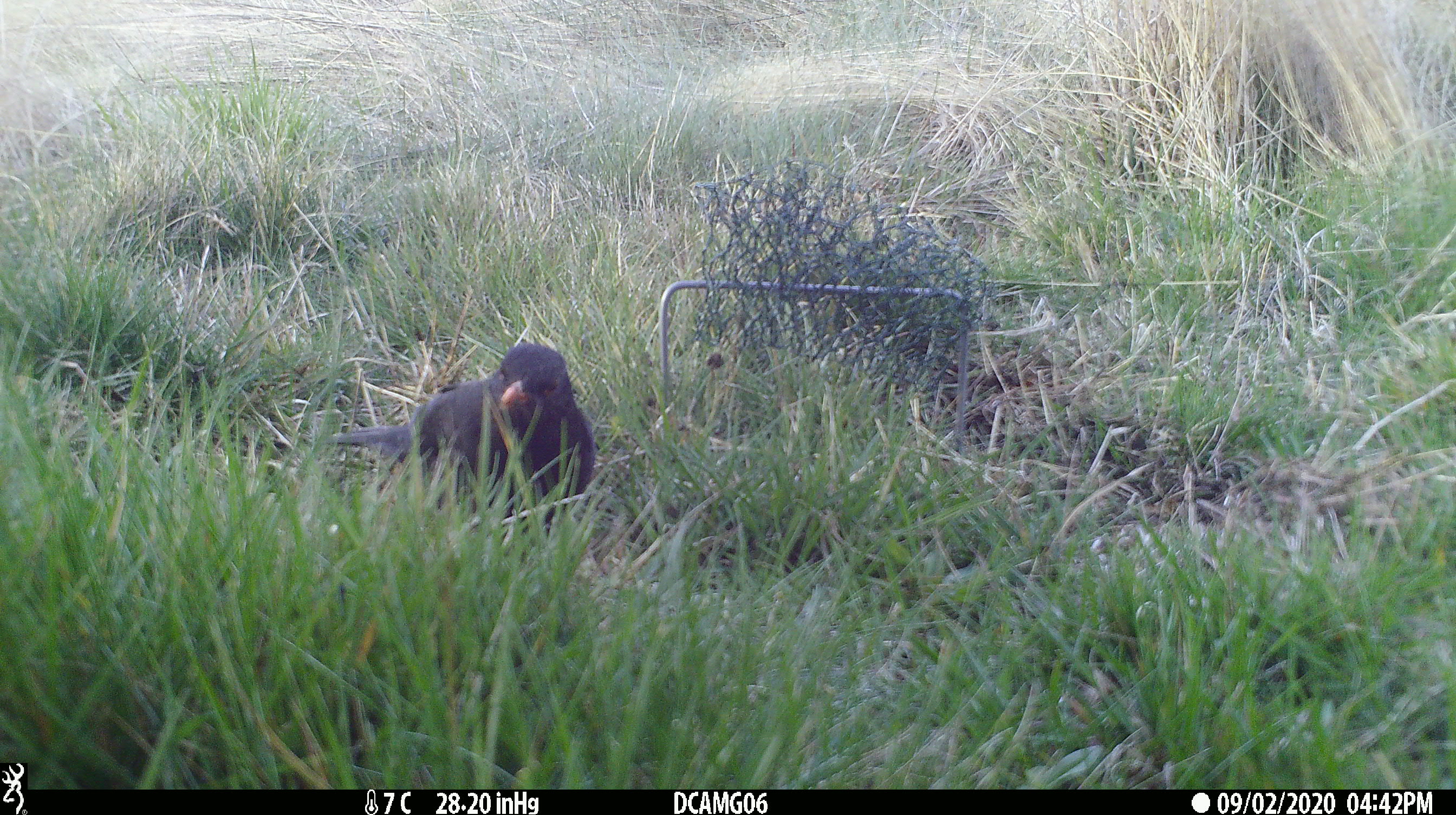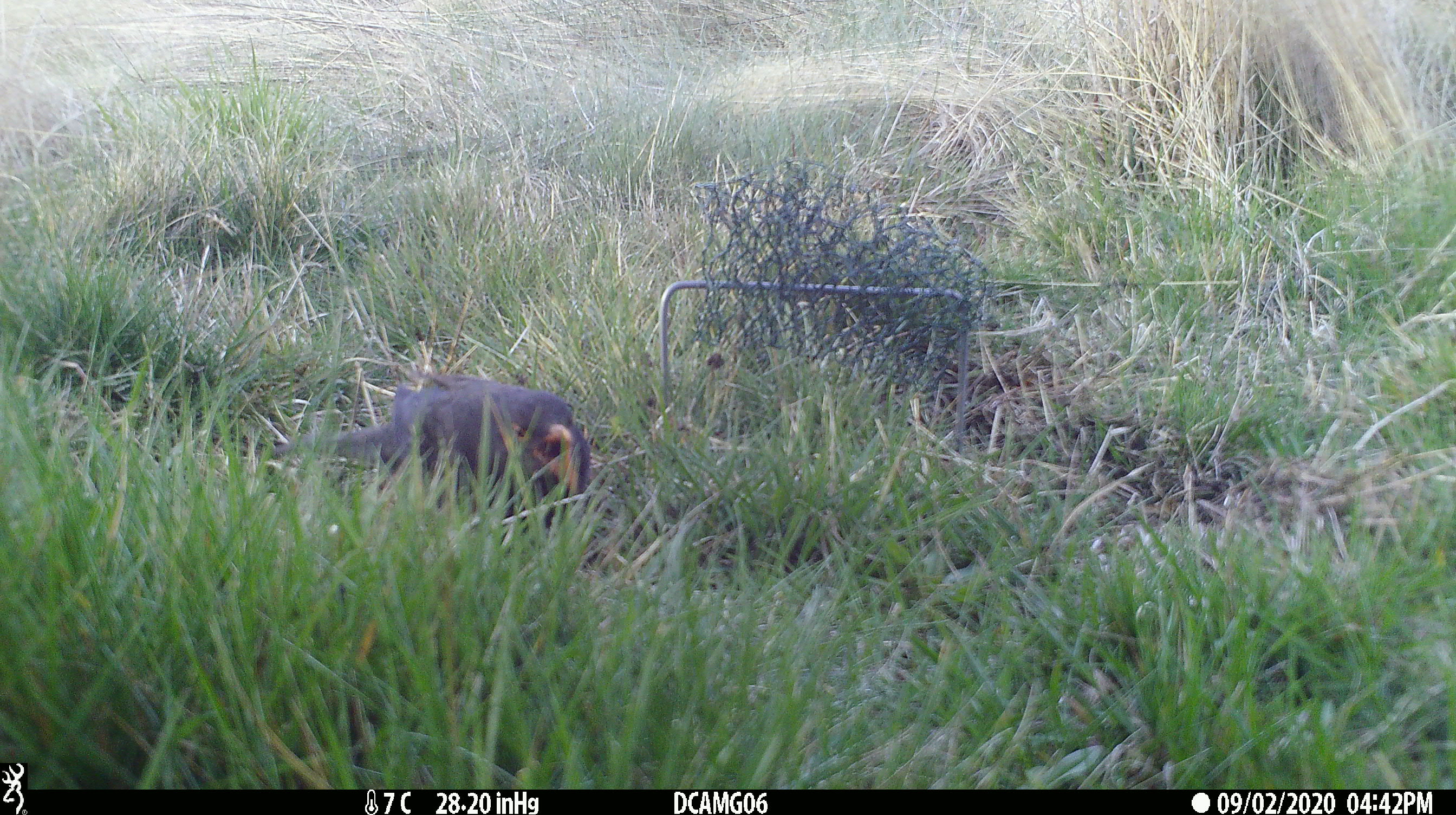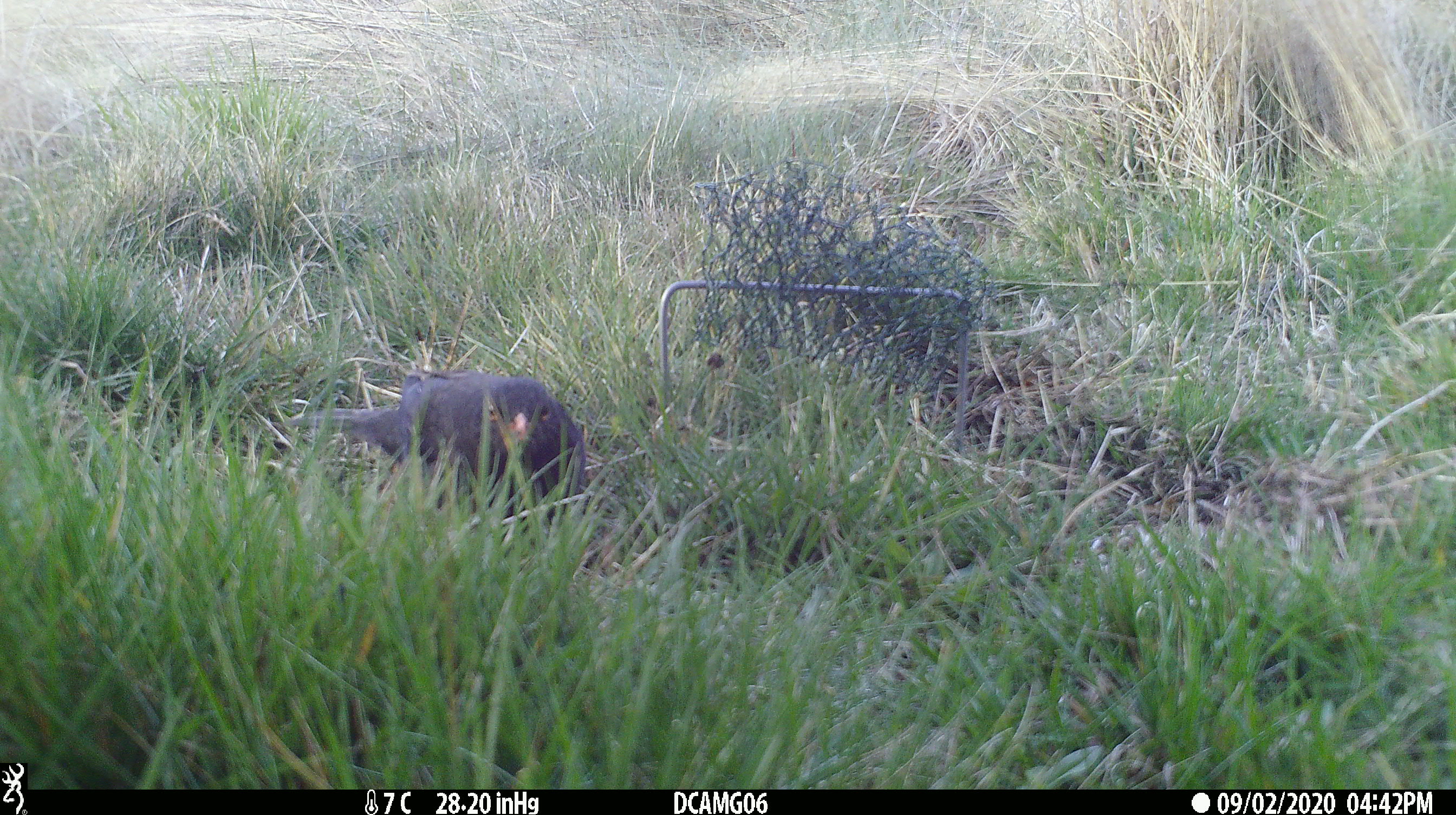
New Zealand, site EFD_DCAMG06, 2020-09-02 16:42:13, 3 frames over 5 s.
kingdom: Animalia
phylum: Chordata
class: Aves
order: Passeriformes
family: Turdidae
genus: Turdus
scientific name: Turdus merula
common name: eurasian blackbird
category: blackbird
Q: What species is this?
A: Blackbird (eurasian blackbird) (Turdus merula).